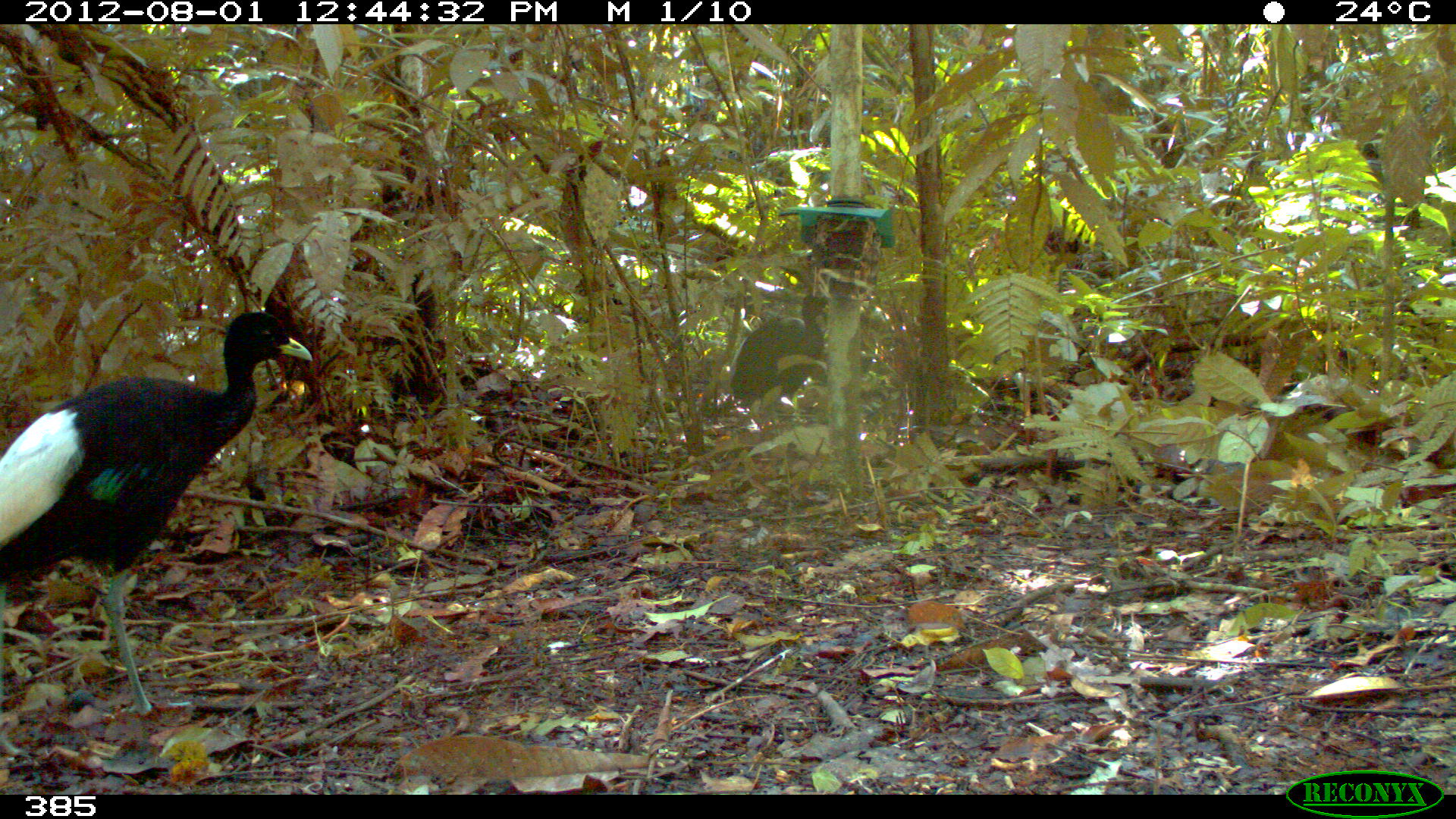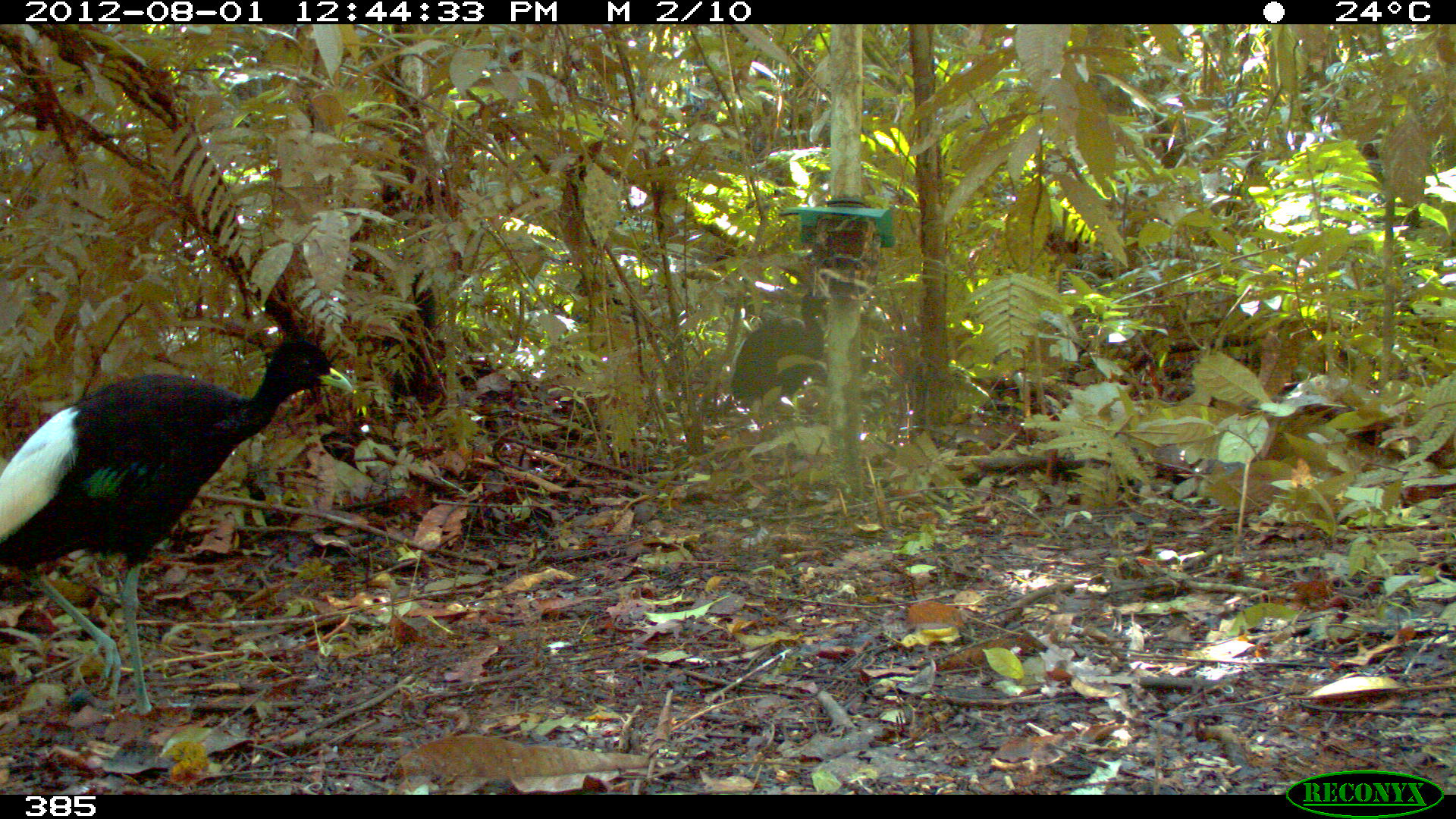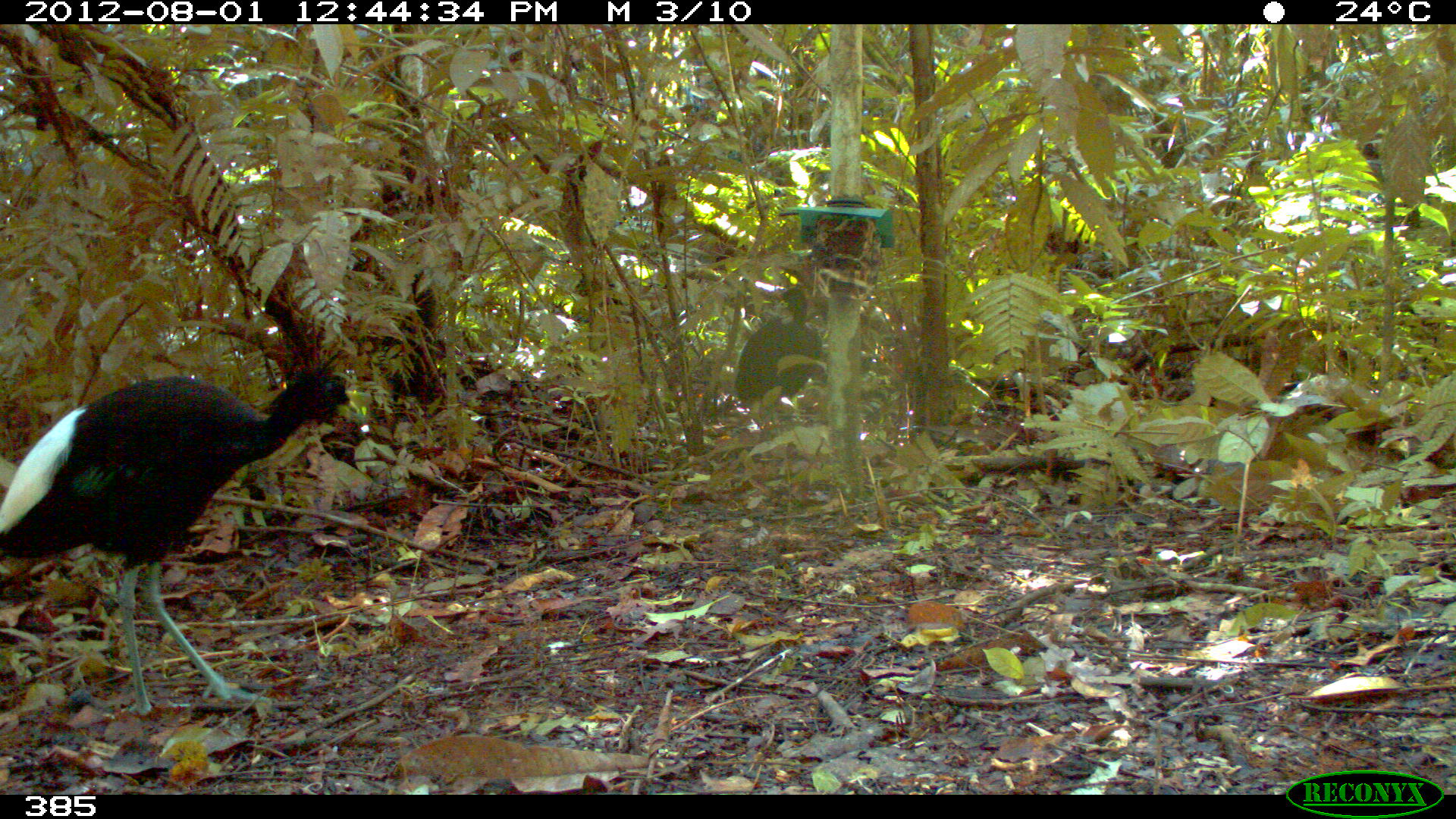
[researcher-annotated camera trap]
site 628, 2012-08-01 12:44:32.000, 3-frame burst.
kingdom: Animalia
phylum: Chordata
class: Aves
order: Gruiformes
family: Psophiidae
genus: Psophia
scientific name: Psophia leucoptera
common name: pale-winged trumpeter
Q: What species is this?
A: Psophia leucoptera (pale-winged trumpeter).